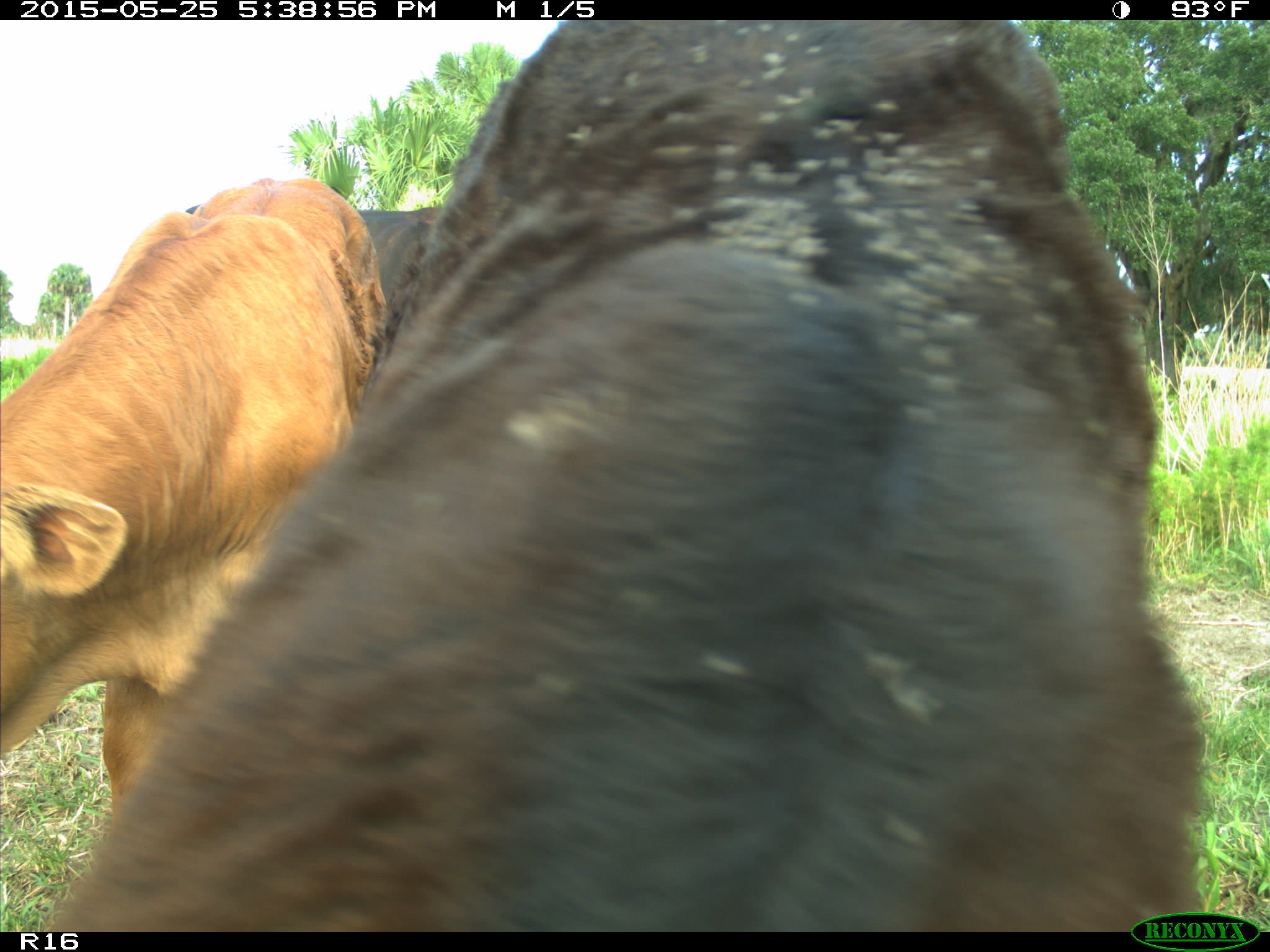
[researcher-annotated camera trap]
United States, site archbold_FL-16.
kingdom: Animalia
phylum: Chordata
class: Mammalia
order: Artiodactyla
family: Bovidae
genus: Bos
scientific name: Bos taurus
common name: domestic cow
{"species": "Bos taurus (domestic cow)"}